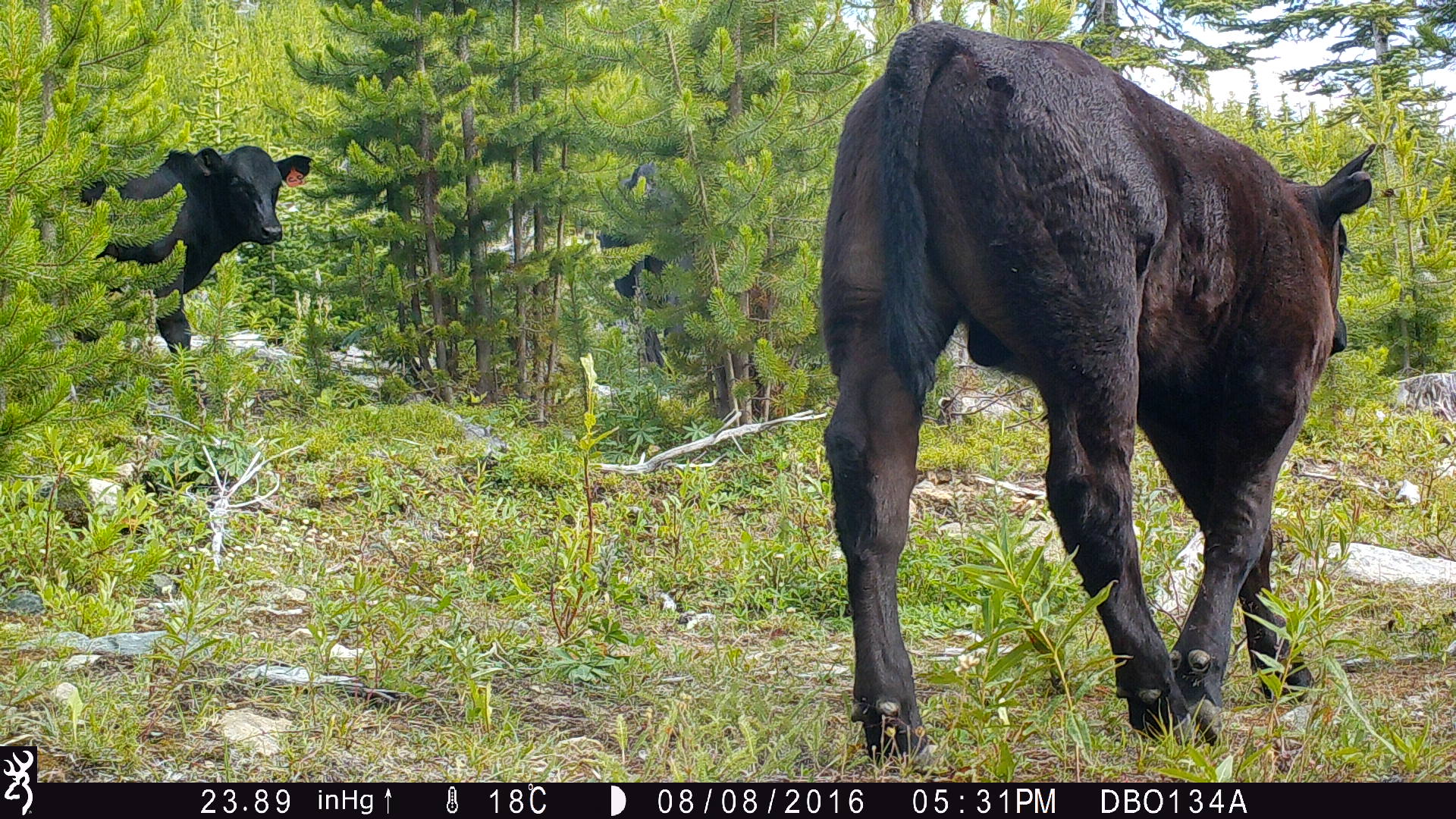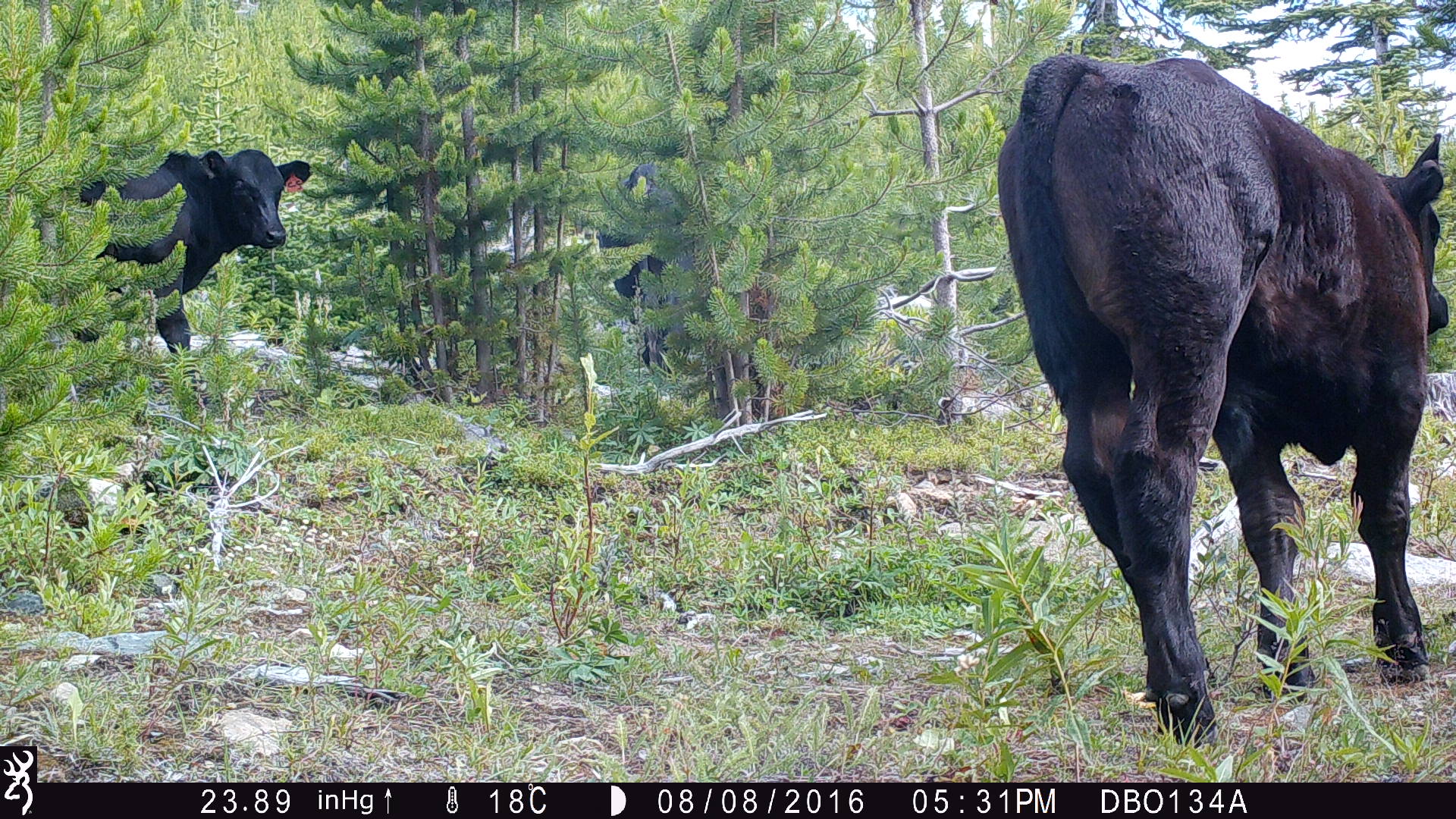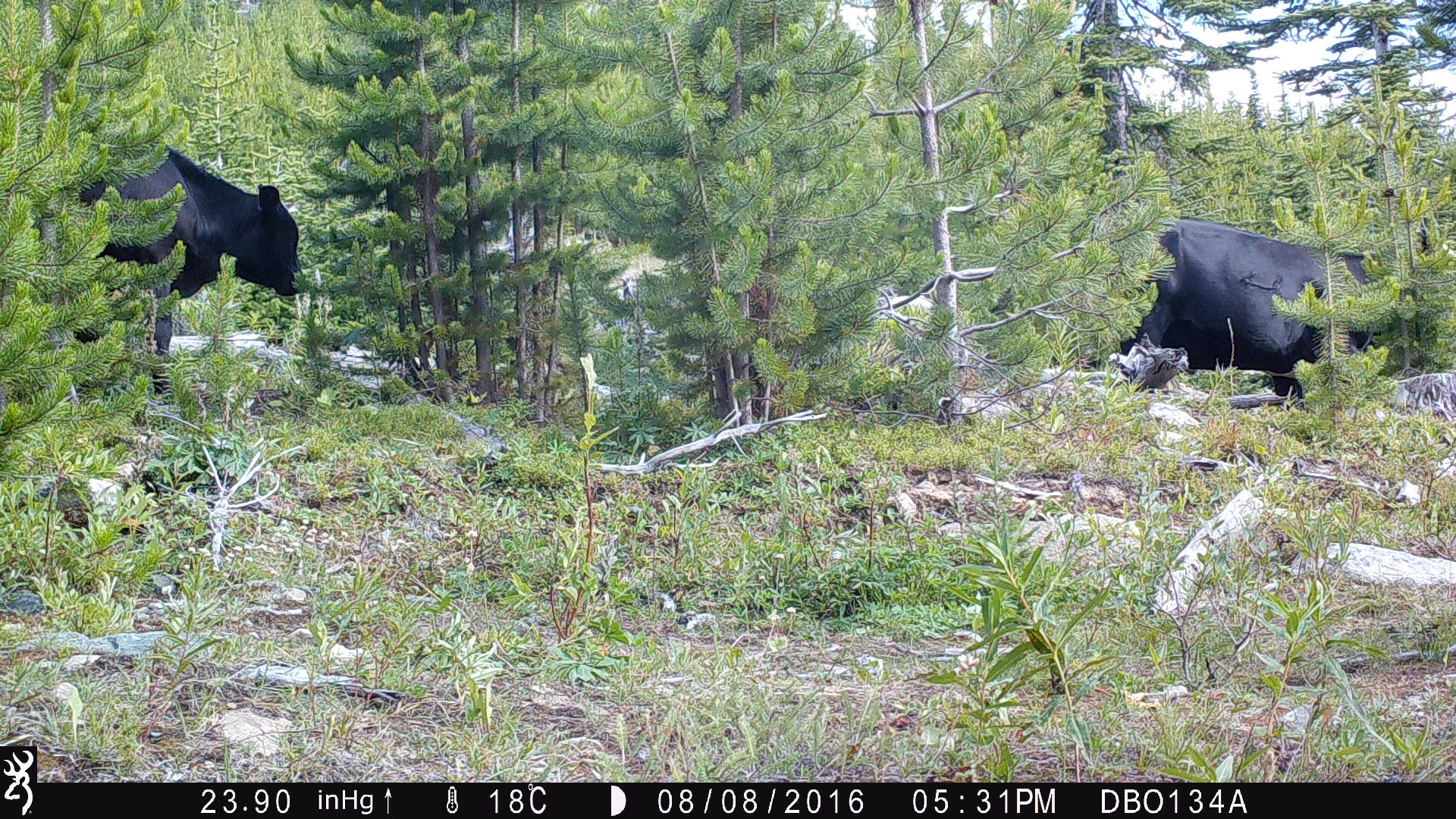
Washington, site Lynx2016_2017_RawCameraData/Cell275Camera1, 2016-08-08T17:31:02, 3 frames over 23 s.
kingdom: Animalia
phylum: Chordata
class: Mammalia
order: Artiodactyla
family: Bovidae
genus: Bos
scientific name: Bos taurus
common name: domestic cattle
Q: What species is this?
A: Domestic cattle (Bos taurus).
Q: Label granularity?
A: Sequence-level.